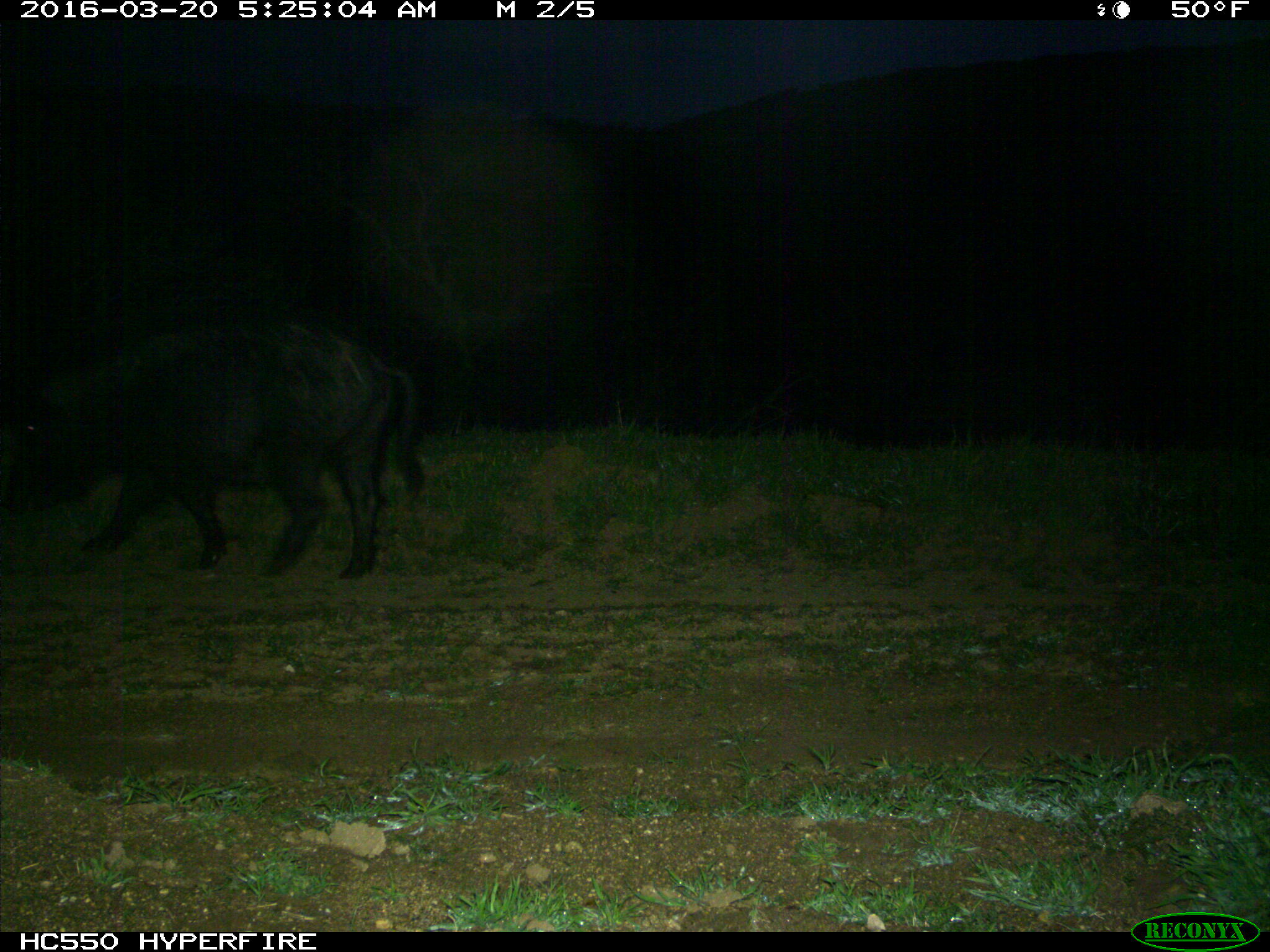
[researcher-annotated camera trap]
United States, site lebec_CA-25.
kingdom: Animalia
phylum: Chordata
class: Mammalia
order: Artiodactyla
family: Suidae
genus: Sus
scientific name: Sus scrofa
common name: wild boar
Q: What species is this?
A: Sus scrofa (wild boar).